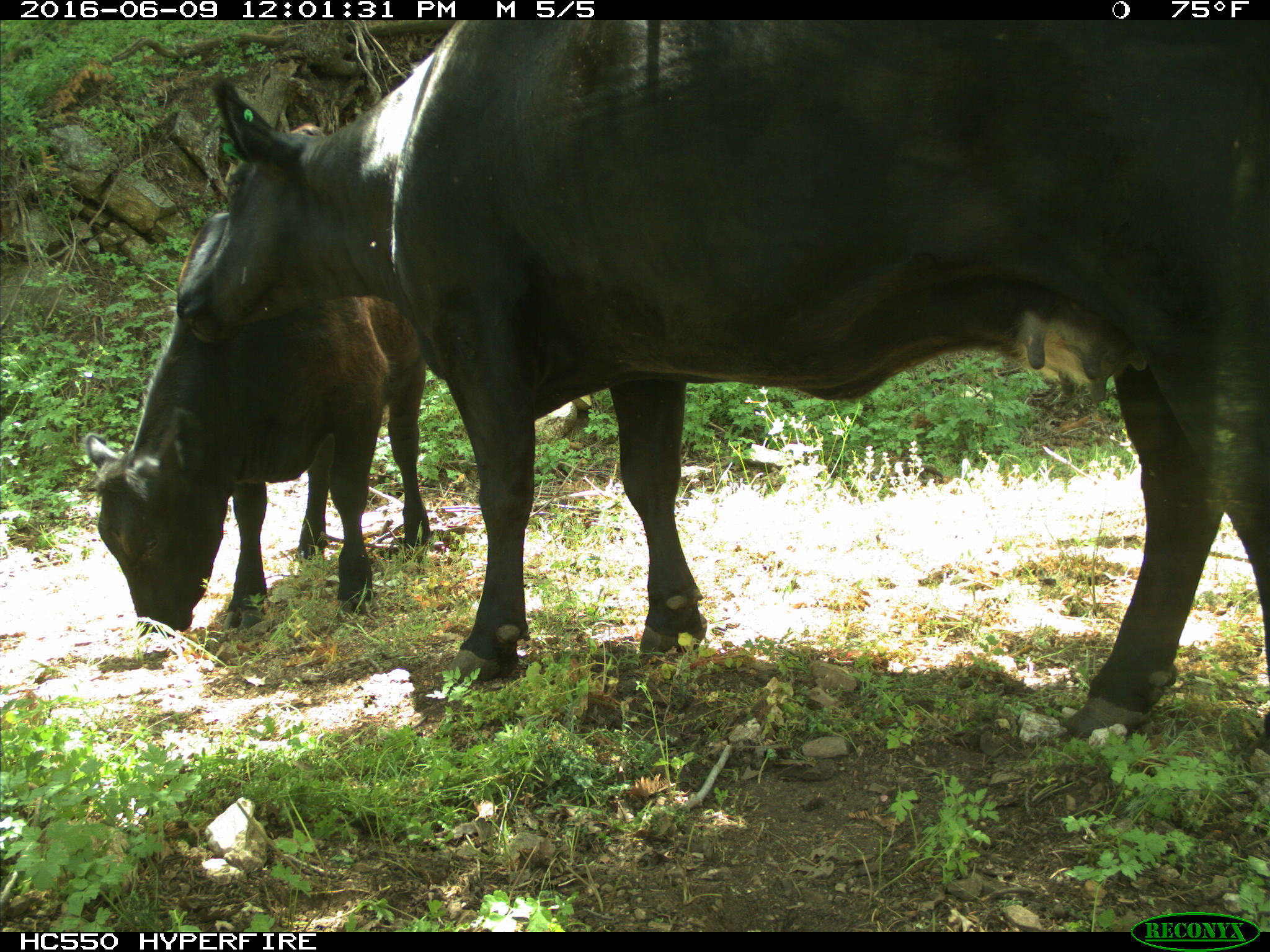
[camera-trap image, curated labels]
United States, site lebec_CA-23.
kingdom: Animalia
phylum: Chordata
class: Mammalia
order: Artiodactyla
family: Bovidae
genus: Bos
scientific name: Bos taurus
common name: domestic cow